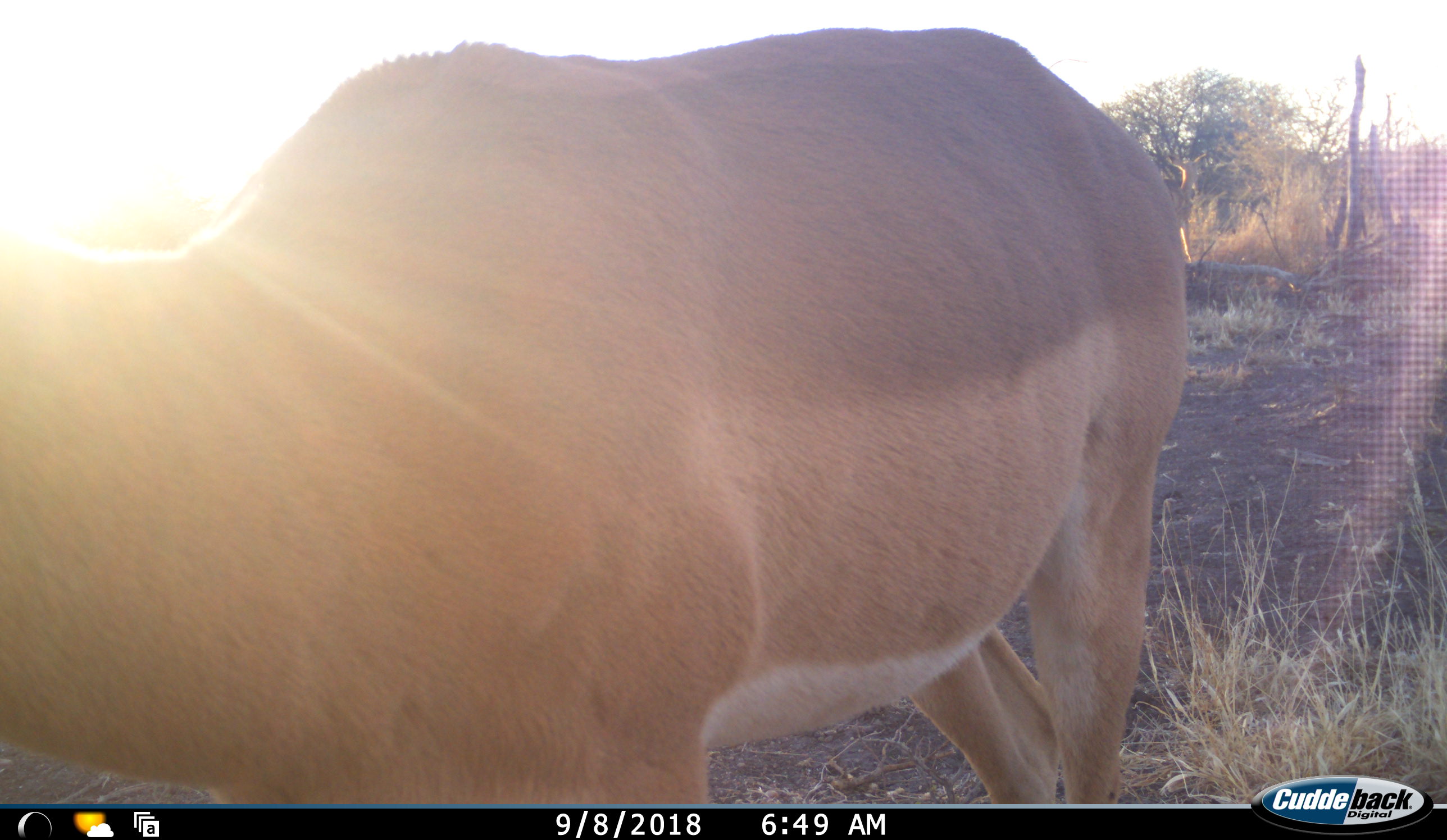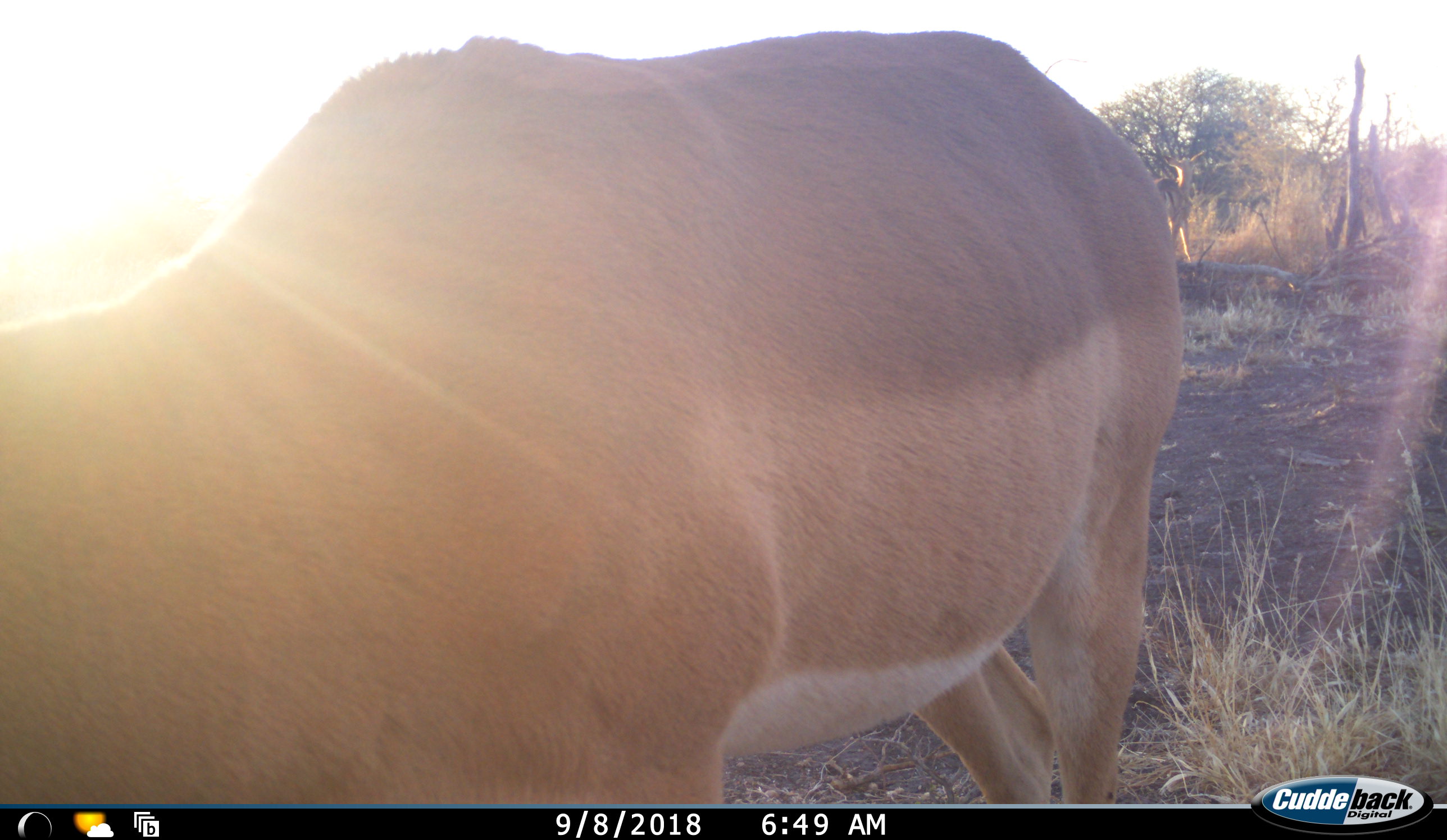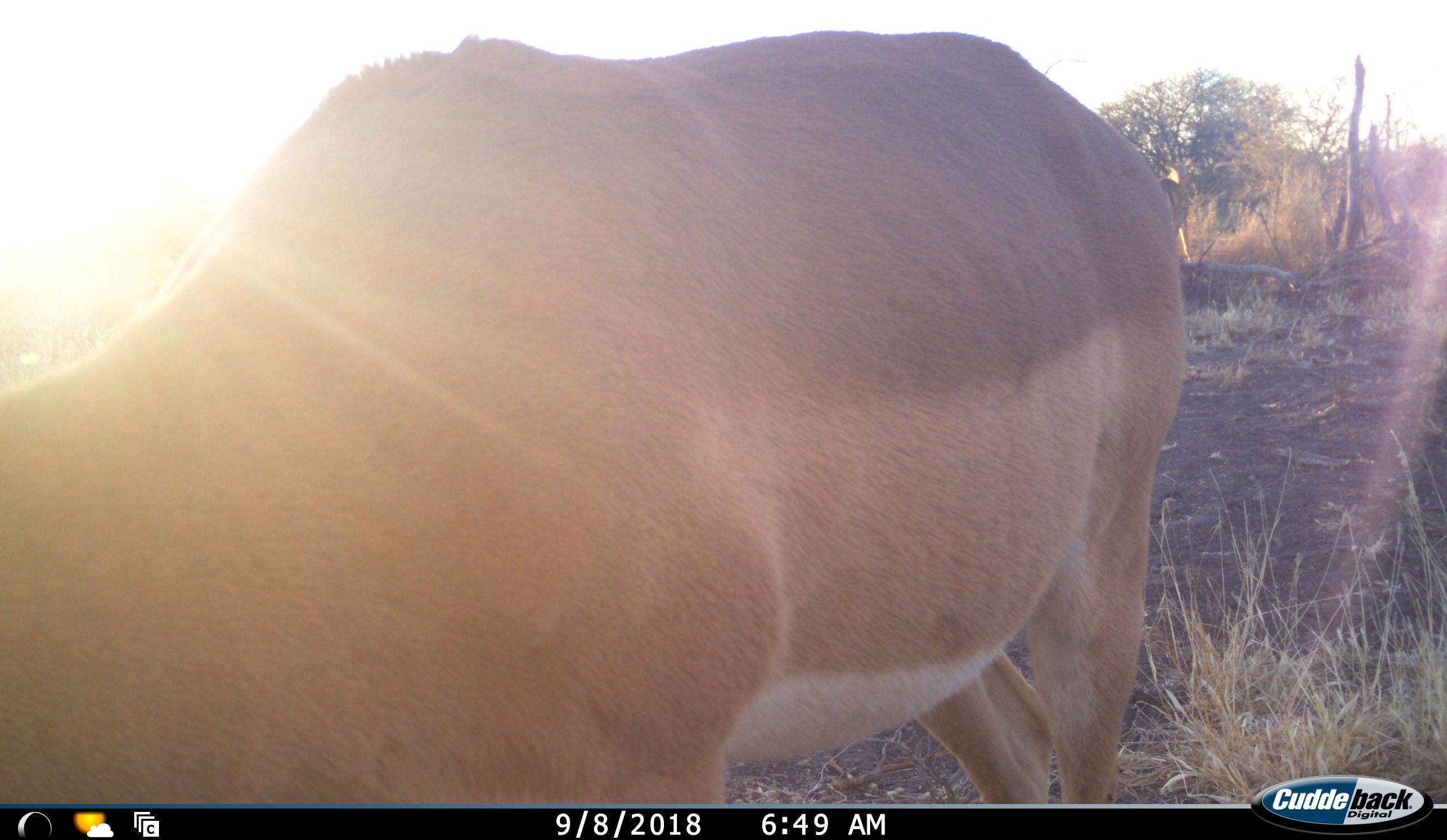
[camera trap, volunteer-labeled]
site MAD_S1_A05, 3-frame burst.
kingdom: Animalia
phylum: Chordata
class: Mammalia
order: Artiodactyla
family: Bovidae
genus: Aepyceros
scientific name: Aepyceros melampus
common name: impala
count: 1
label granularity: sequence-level